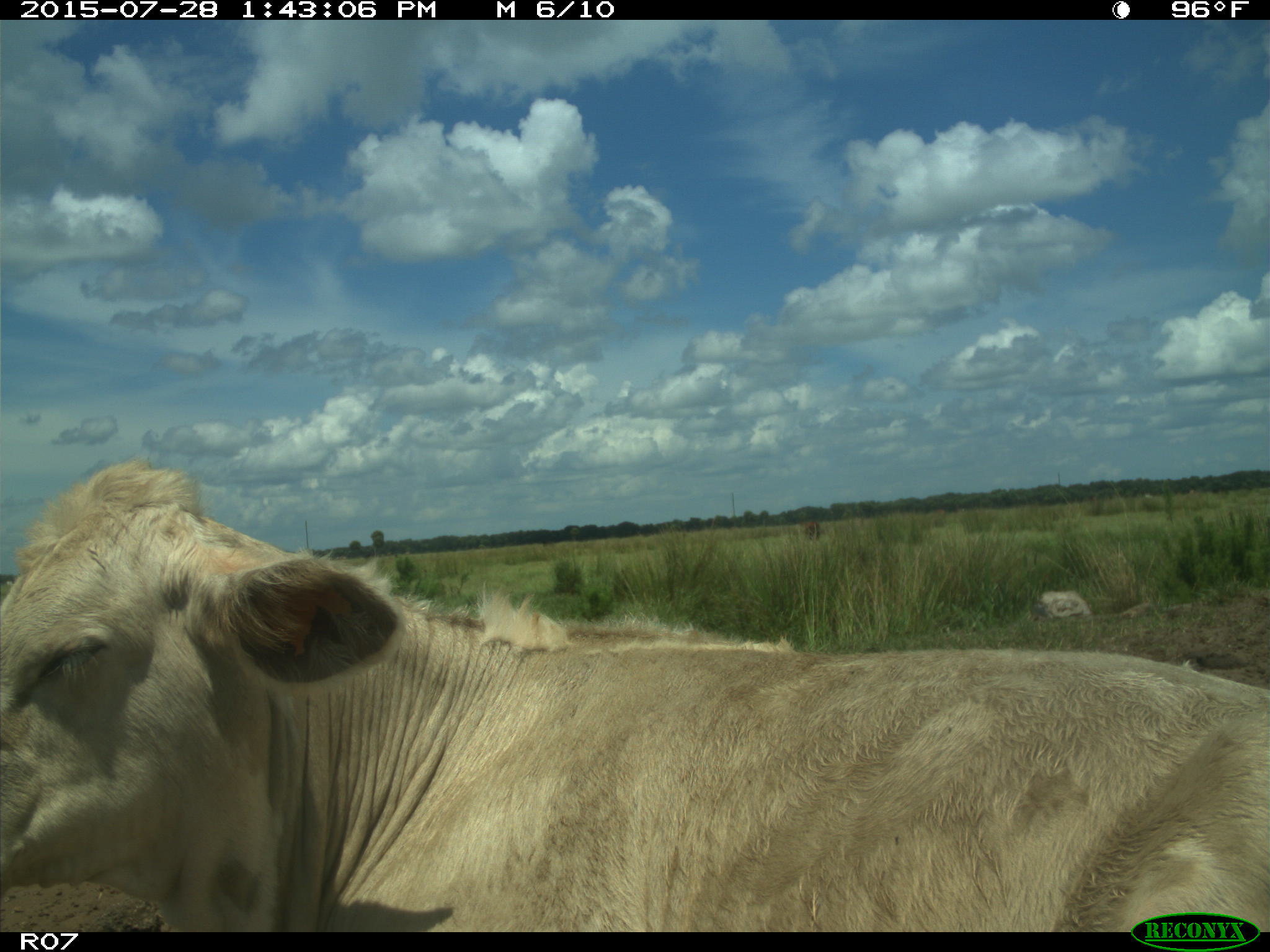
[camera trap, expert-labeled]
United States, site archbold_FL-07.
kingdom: Animalia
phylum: Chordata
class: Mammalia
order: Artiodactyla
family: Bovidae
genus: Bos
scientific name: Bos taurus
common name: domestic cow